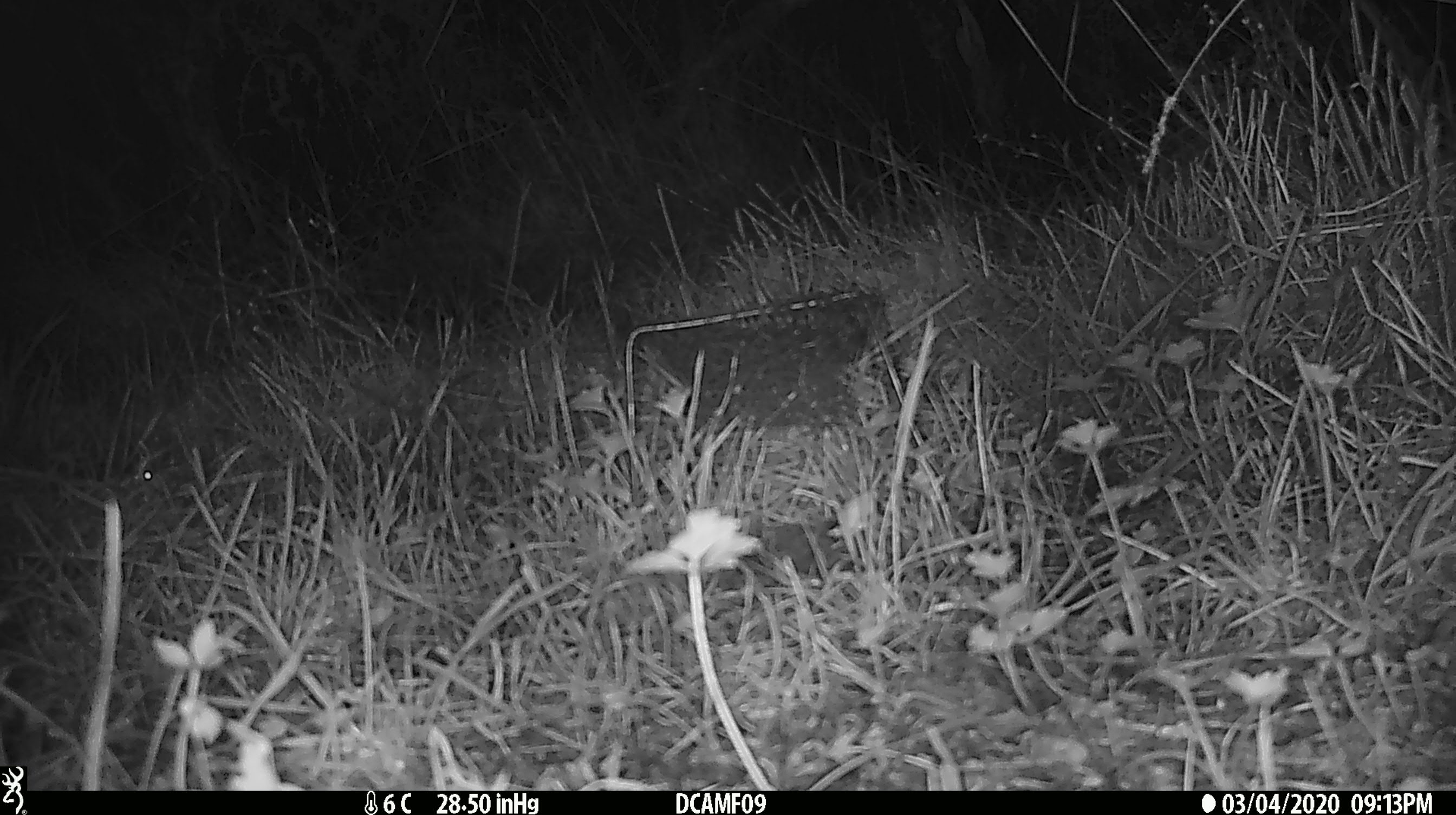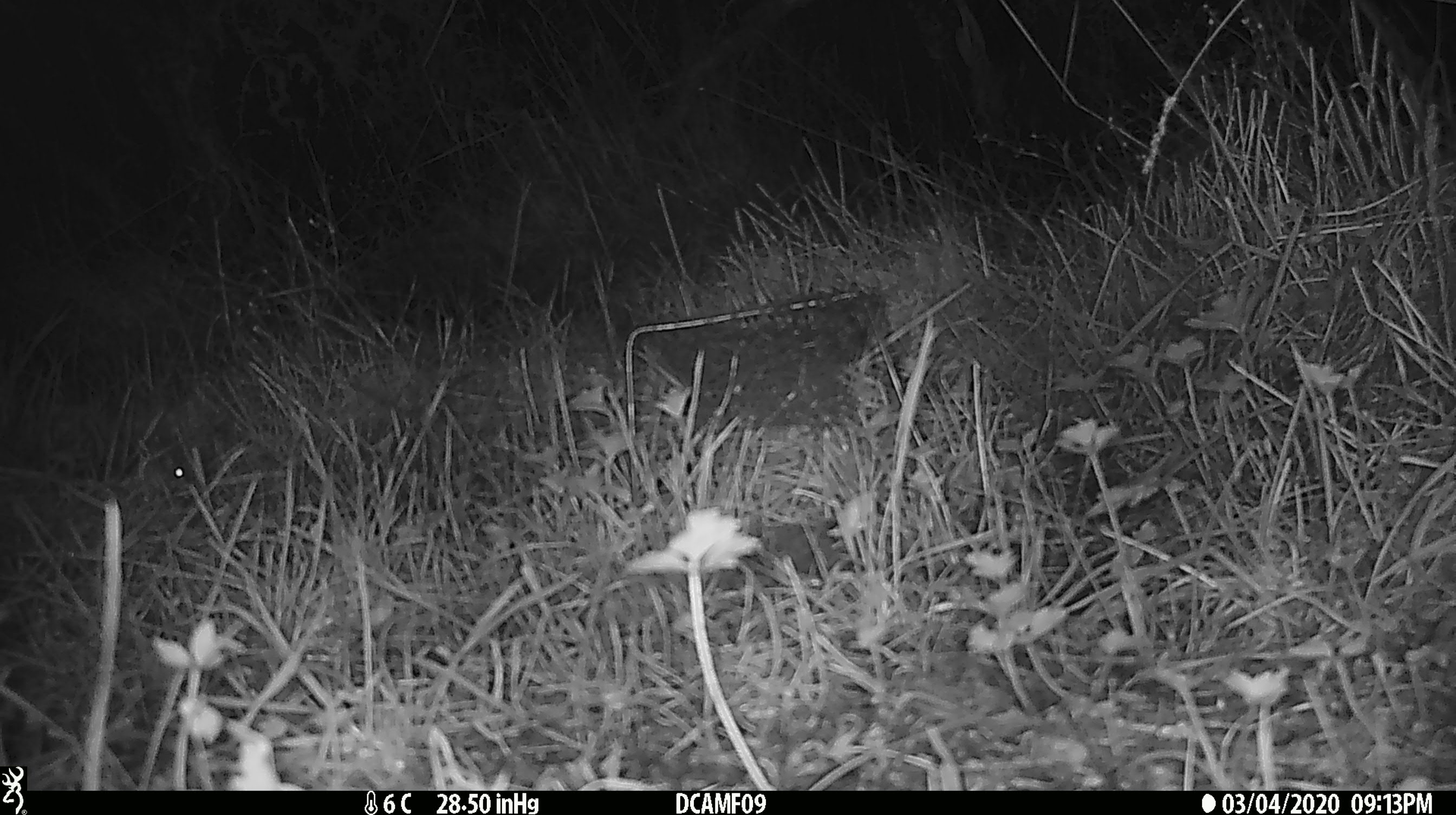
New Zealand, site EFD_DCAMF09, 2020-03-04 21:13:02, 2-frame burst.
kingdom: Animalia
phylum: Chordata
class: Mammalia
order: Rodentia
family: Muridae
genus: Mus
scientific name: Mus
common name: mouse